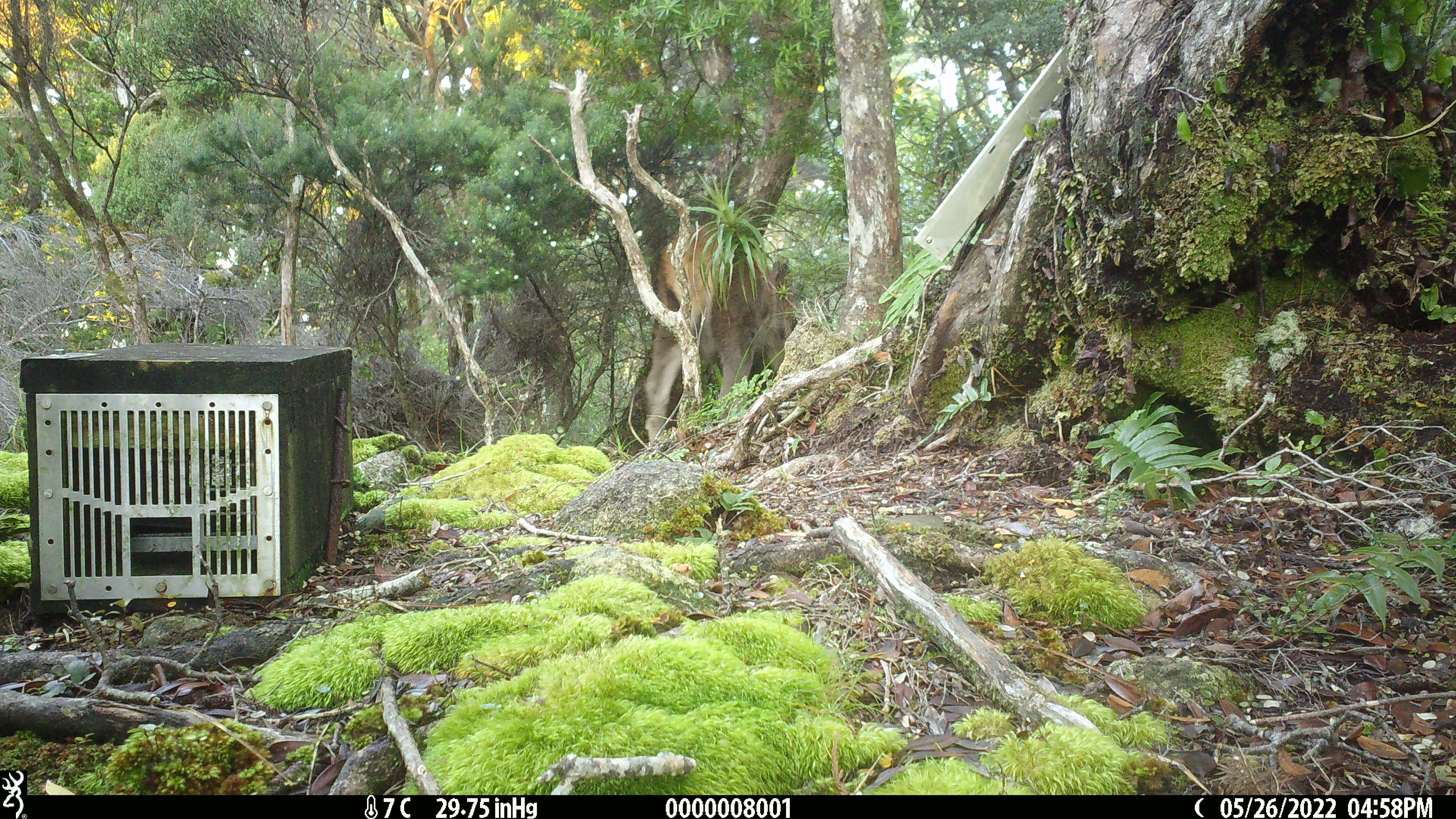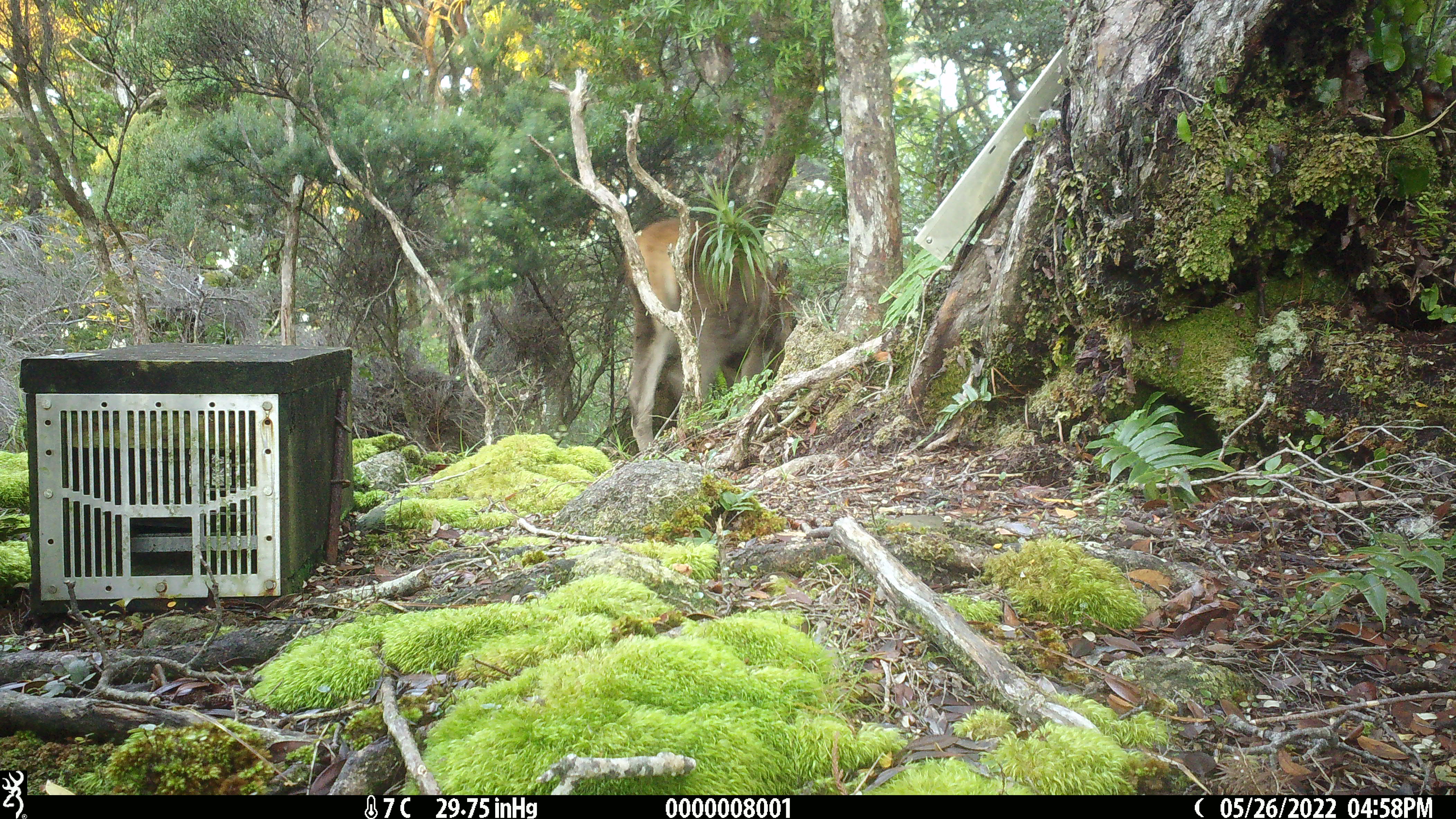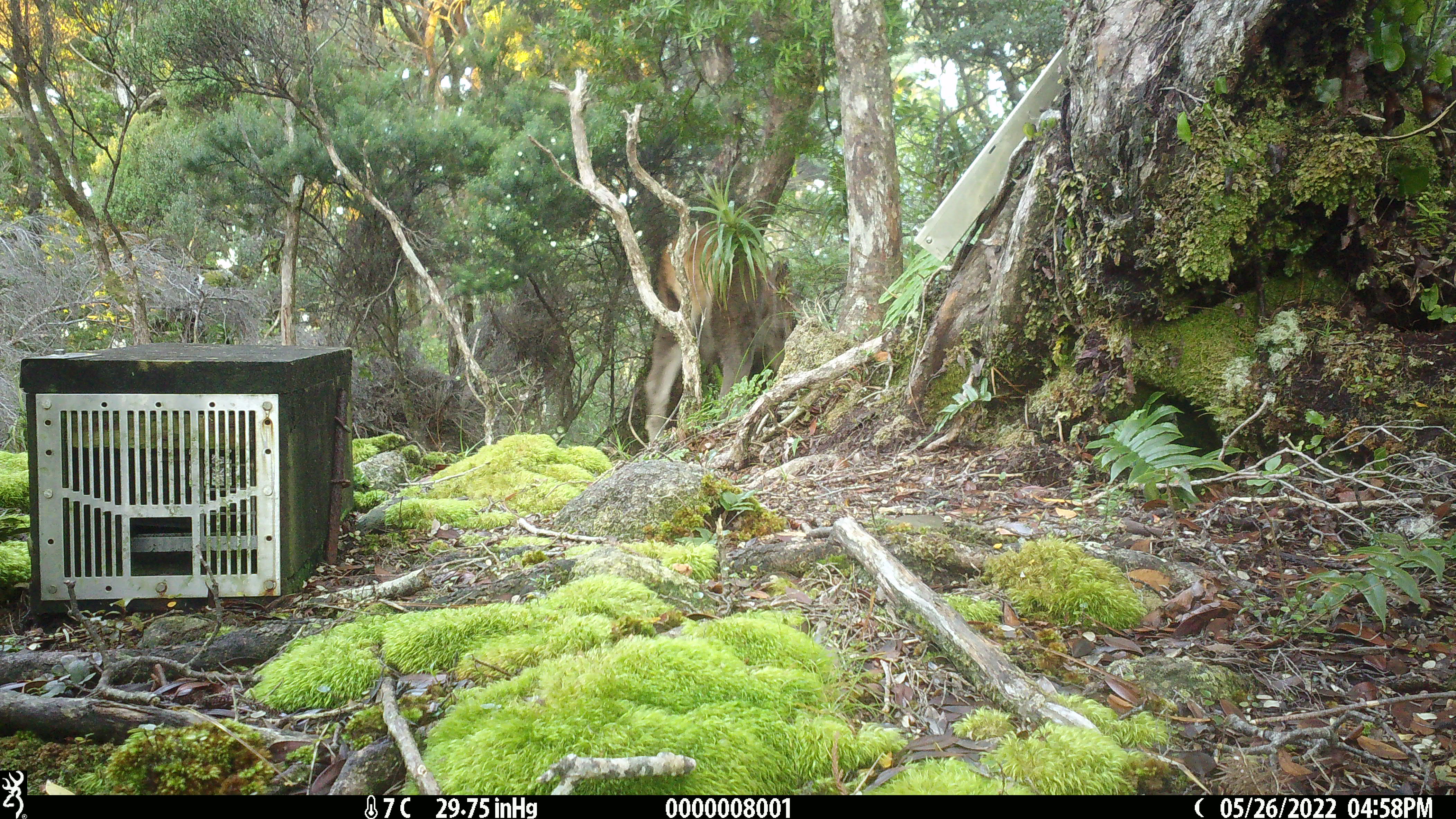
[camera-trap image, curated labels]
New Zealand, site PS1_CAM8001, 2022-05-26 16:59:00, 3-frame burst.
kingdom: Animalia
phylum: Chordata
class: Mammalia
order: Artiodactyla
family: Cervidae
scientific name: Cervidae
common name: deer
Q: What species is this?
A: Deer (Cervidae).